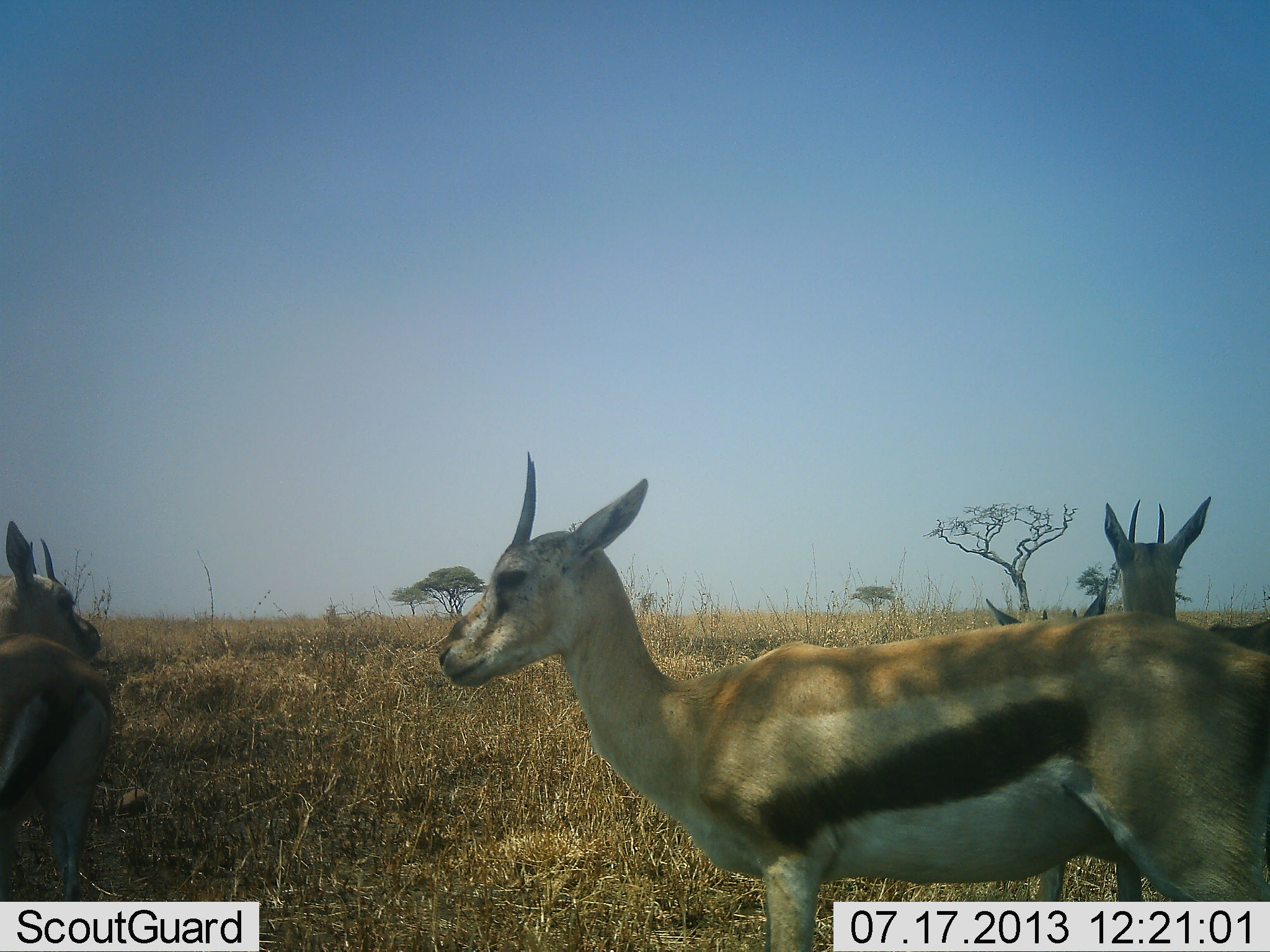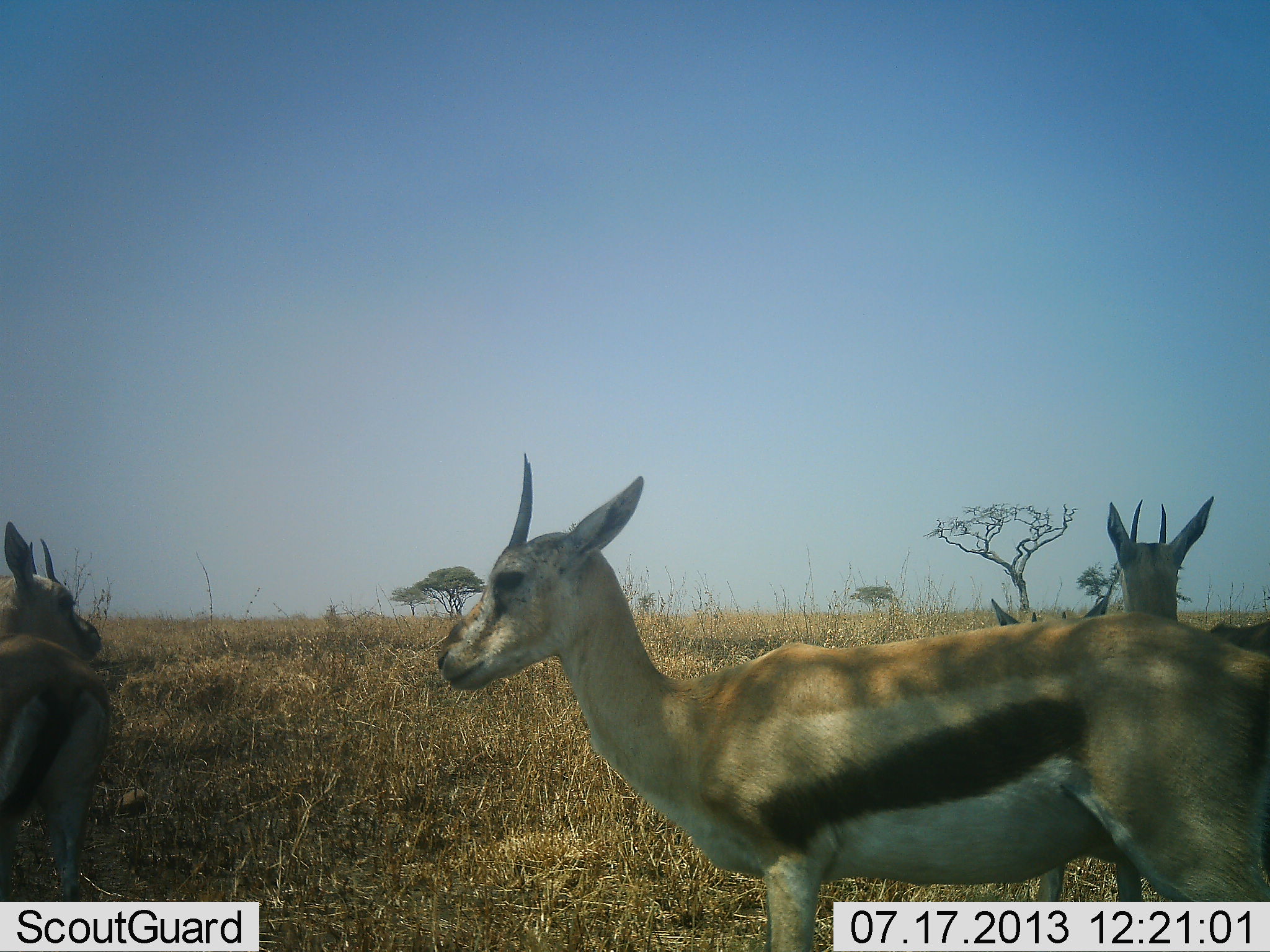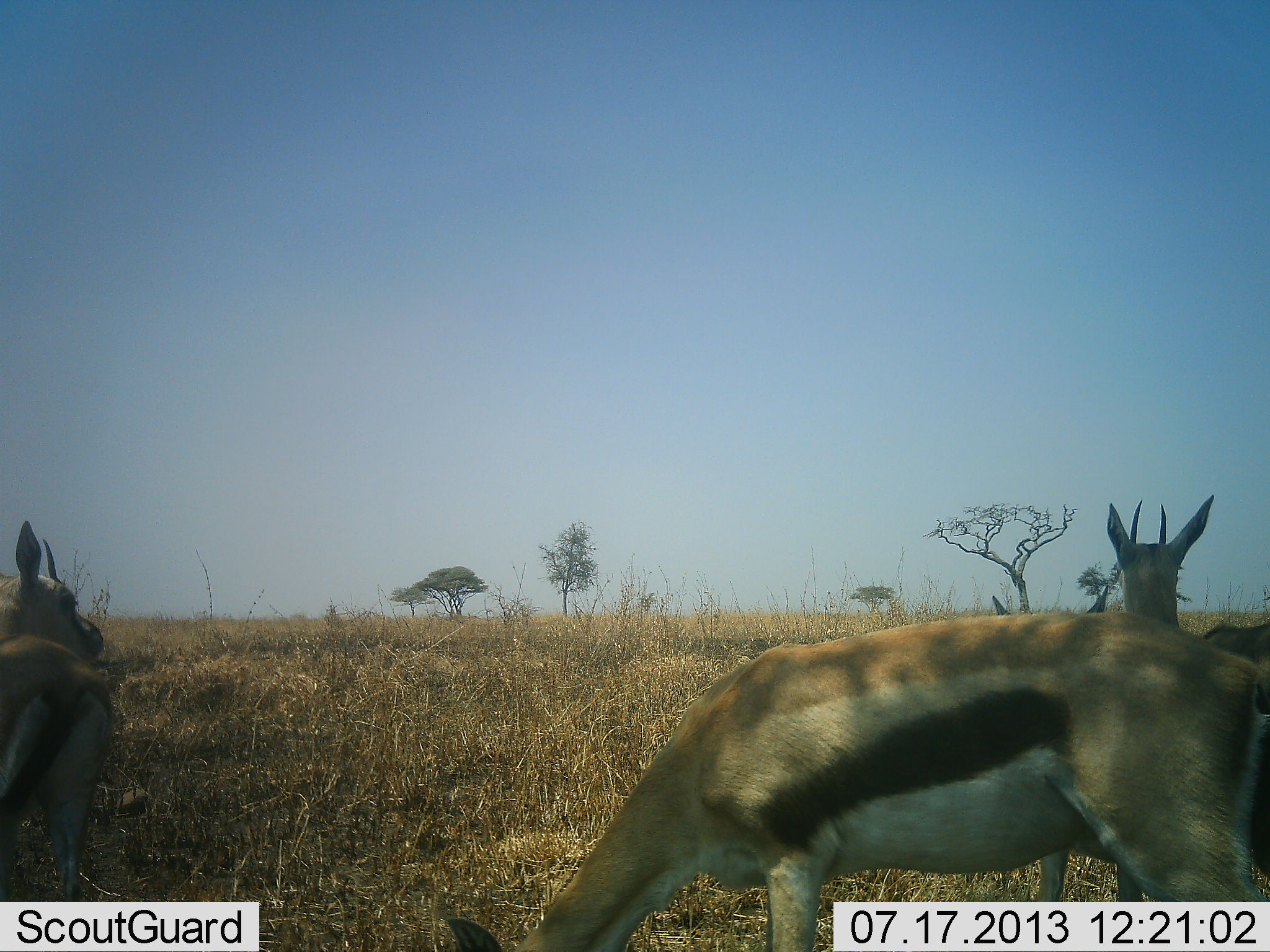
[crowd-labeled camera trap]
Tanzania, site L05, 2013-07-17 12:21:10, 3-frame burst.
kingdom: Animalia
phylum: Chordata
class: Mammalia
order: Artiodactyla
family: Bovidae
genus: Eudorcas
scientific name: Eudorcas thomsonii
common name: thomson's gazelle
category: gazellethomsons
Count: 4.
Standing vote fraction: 90%.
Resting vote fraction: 10%.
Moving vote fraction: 10%.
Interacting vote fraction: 10%.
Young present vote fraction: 0%.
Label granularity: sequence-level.